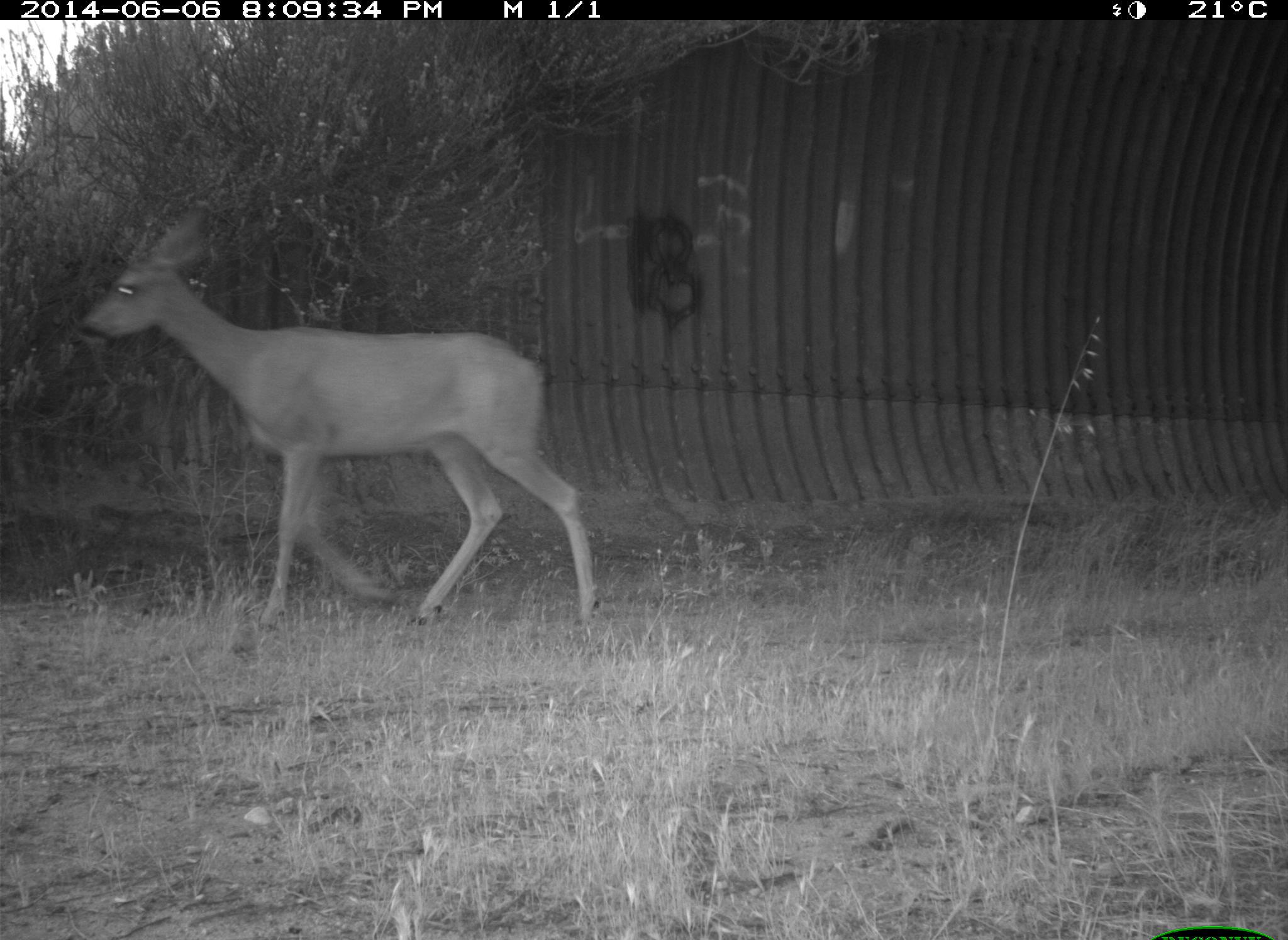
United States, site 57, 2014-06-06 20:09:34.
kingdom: Animalia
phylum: Chordata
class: Mammalia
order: Artiodactyla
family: Cervidae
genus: Odocoileus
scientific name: Odocoileus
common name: deer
Deer (Odocoileus).